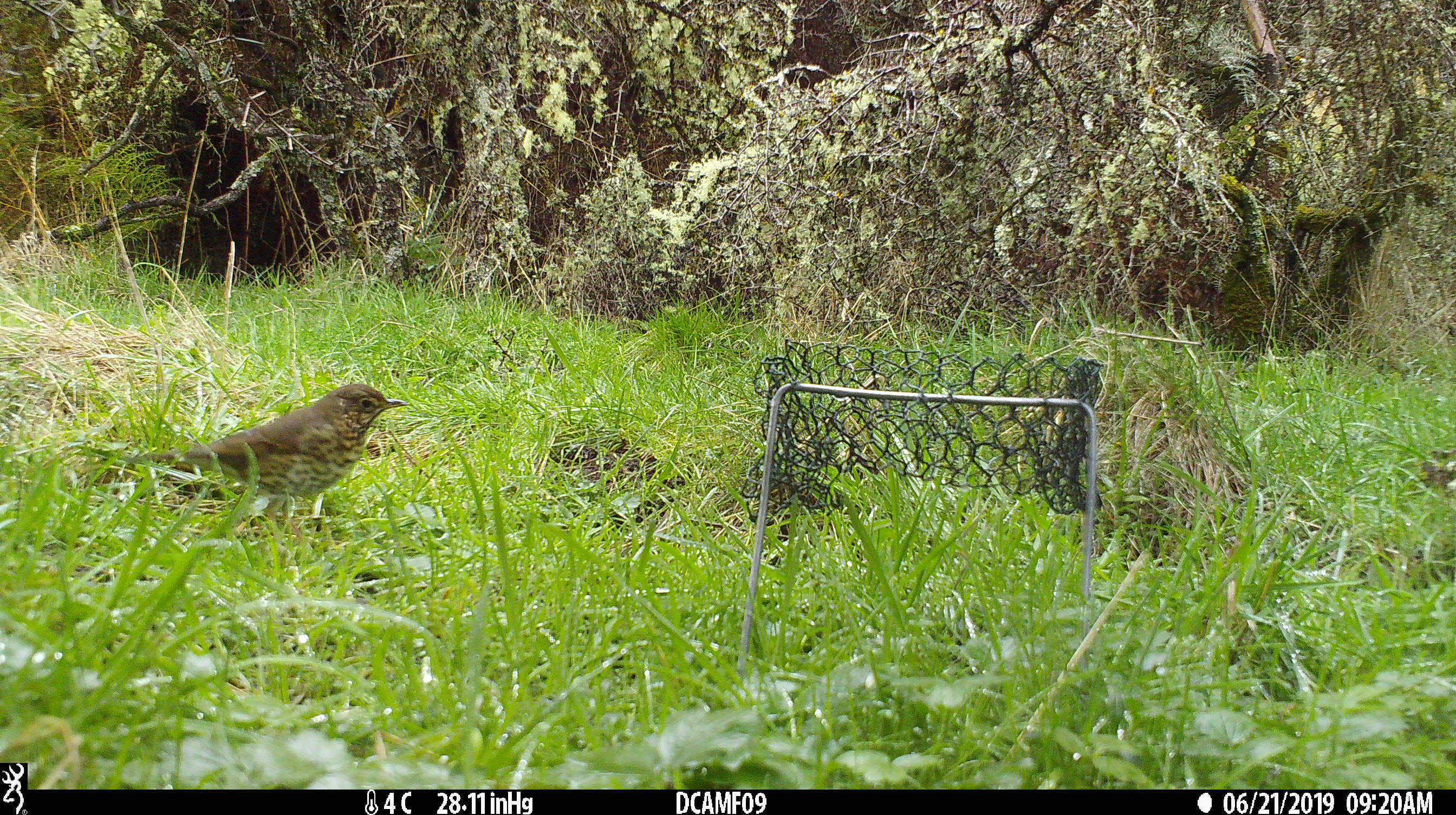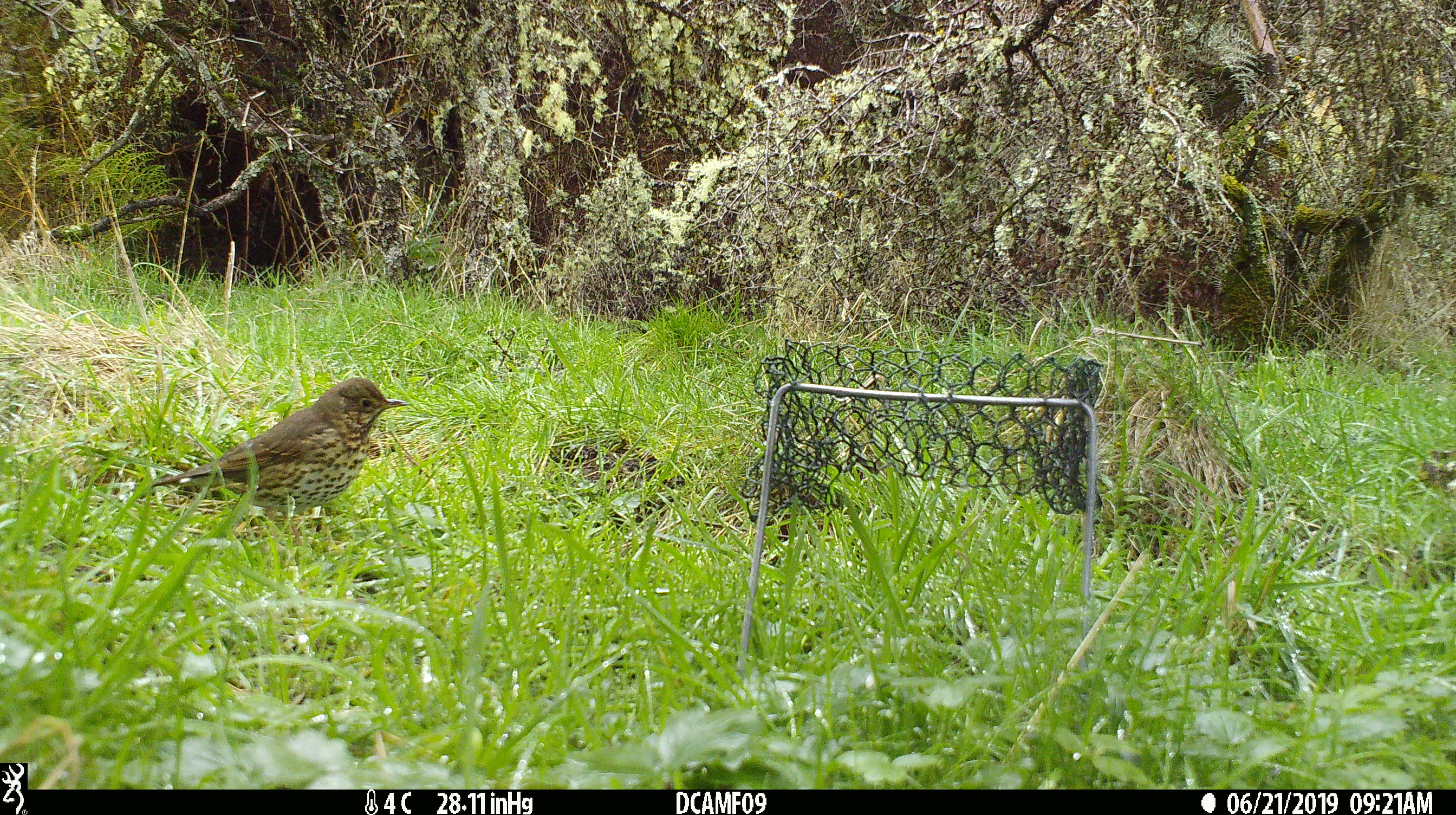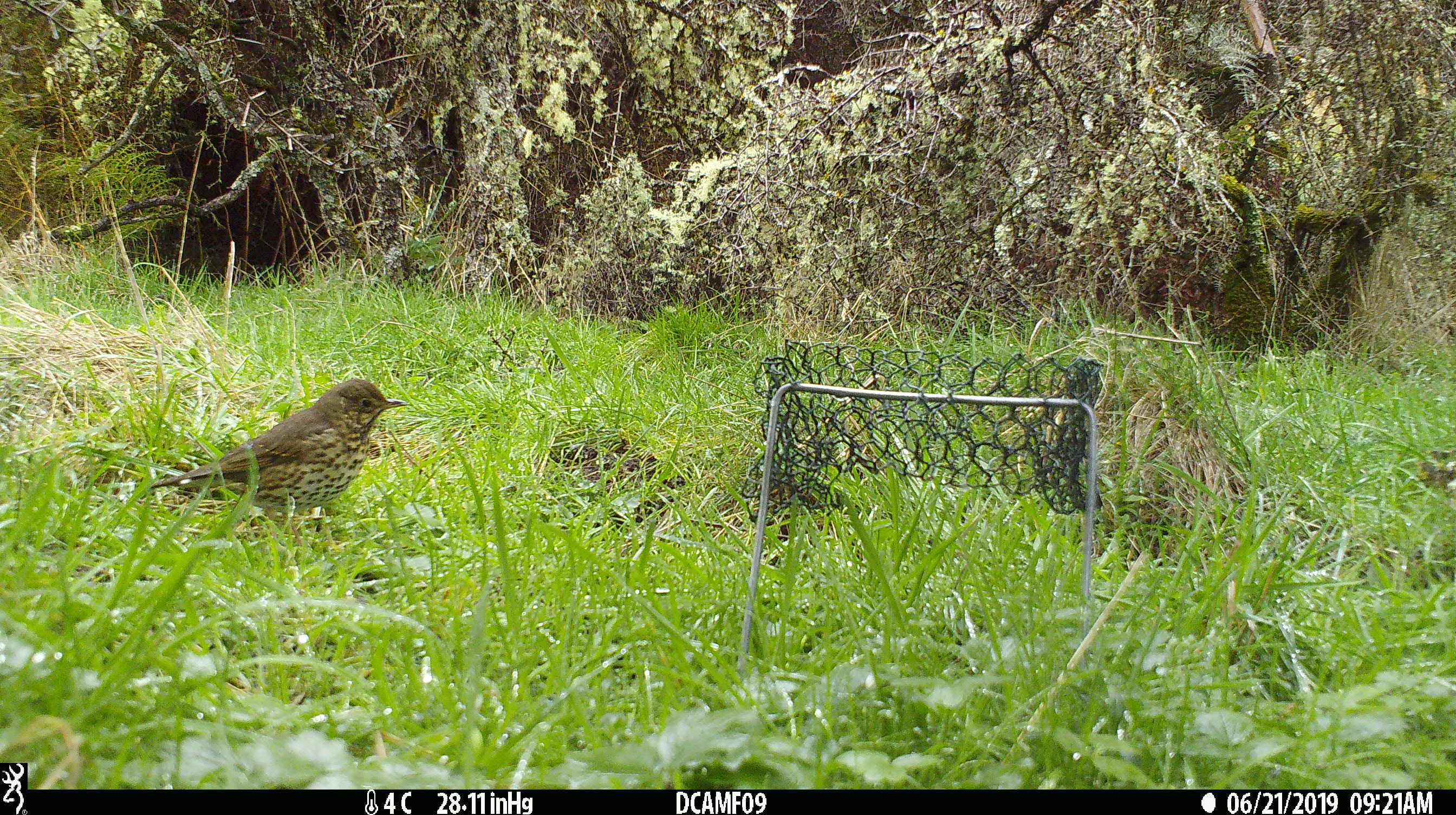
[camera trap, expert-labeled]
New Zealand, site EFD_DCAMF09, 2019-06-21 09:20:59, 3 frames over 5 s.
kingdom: Animalia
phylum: Chordata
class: Aves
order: Passeriformes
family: Turdidae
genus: Turdus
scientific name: Turdus philomelos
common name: song thrush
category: thrush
Thrush (song thrush) (Turdus philomelos).